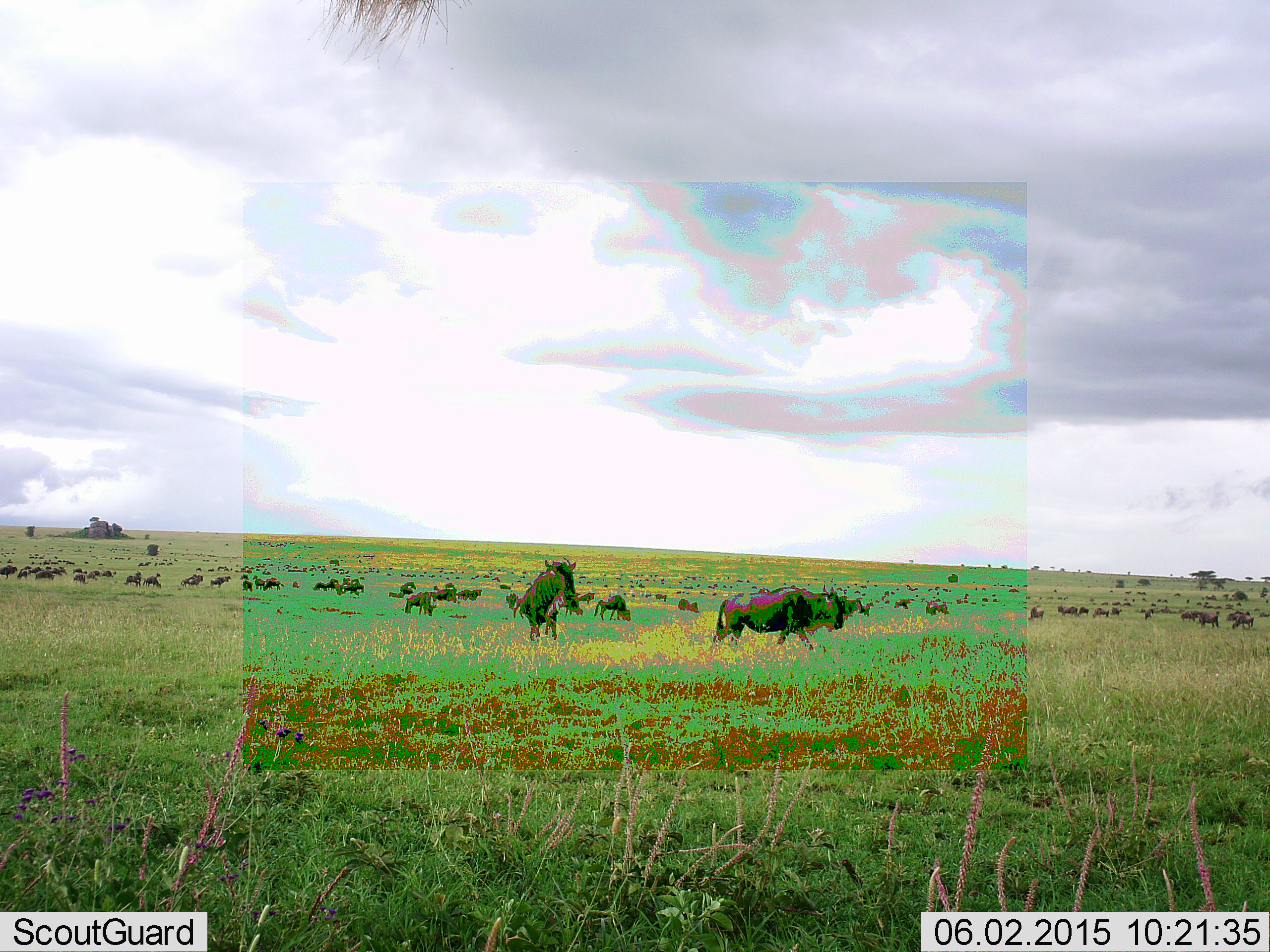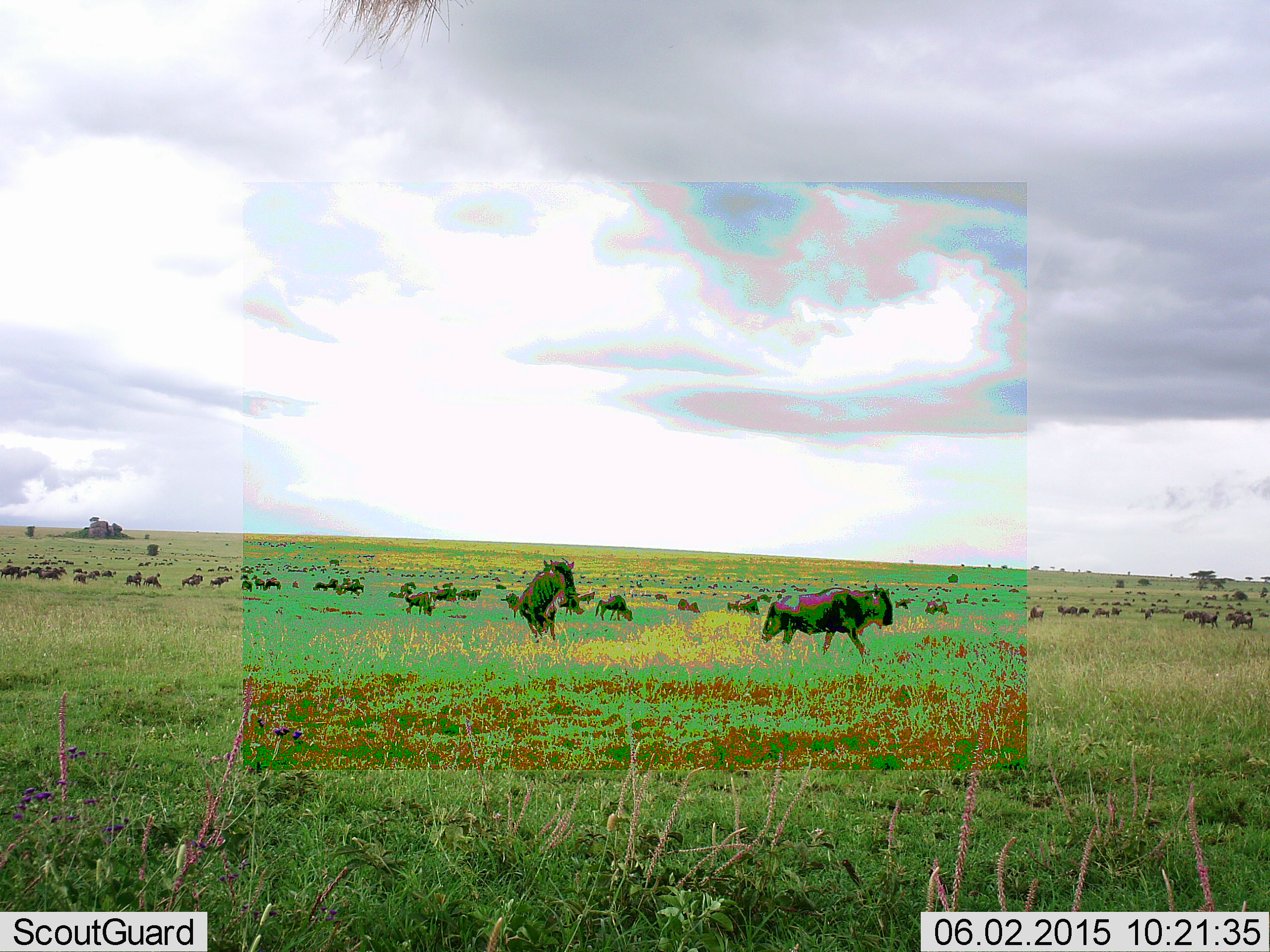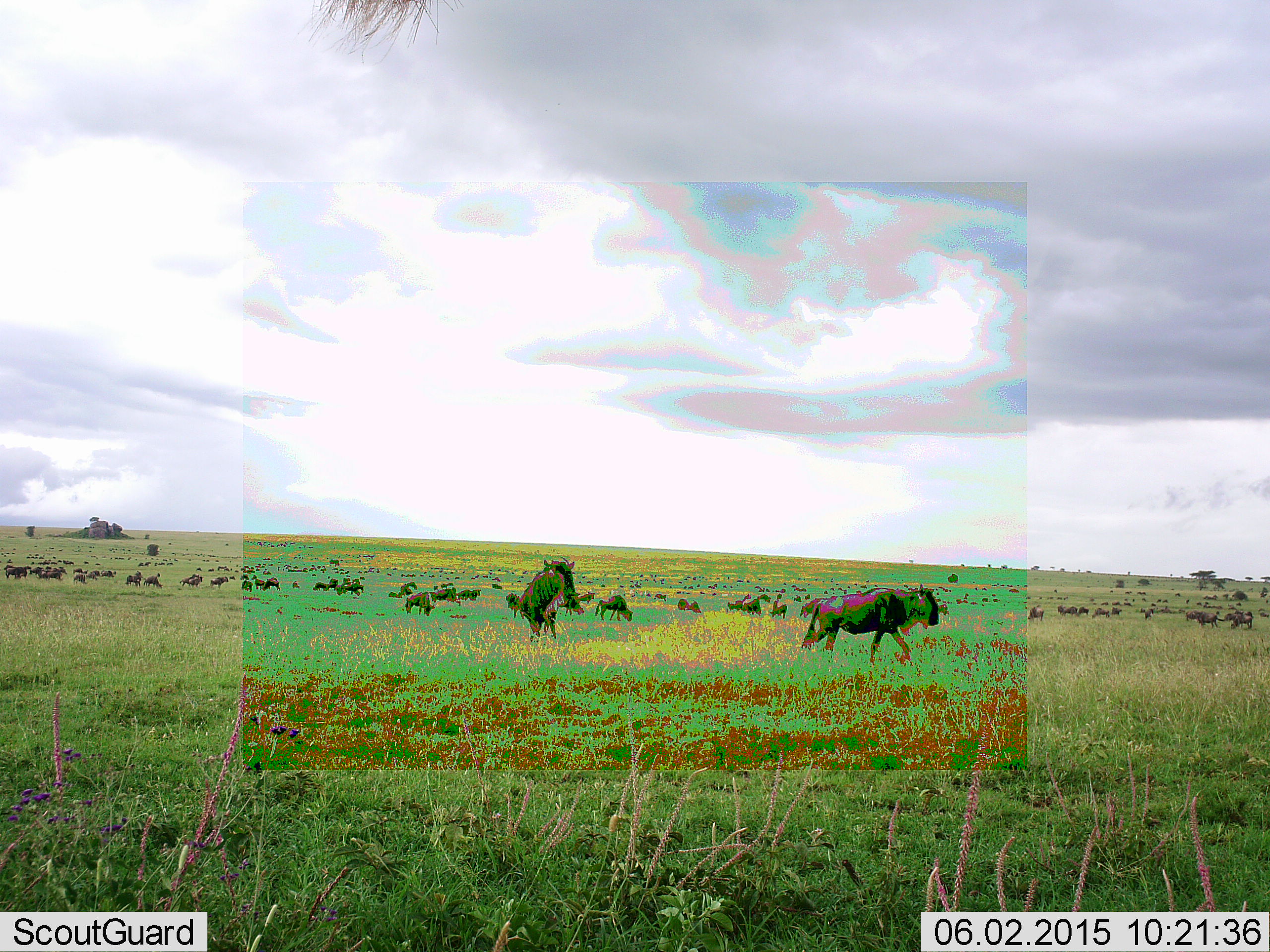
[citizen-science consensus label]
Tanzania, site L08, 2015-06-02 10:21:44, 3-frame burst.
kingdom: Animalia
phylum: Chordata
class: Mammalia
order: Artiodactyla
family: Bovidae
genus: Connochaetes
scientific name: Connochaetes taurinus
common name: blue wildebeest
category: wildebeest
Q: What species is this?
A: Wildebeest (blue wildebeest) (Connochaetes taurinus).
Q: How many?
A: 51+.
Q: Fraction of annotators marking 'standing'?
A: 70%.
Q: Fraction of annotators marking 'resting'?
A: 10%.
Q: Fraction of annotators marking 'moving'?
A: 100%.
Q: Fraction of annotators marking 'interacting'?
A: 20%.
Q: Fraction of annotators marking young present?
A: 0%.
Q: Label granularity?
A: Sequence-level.